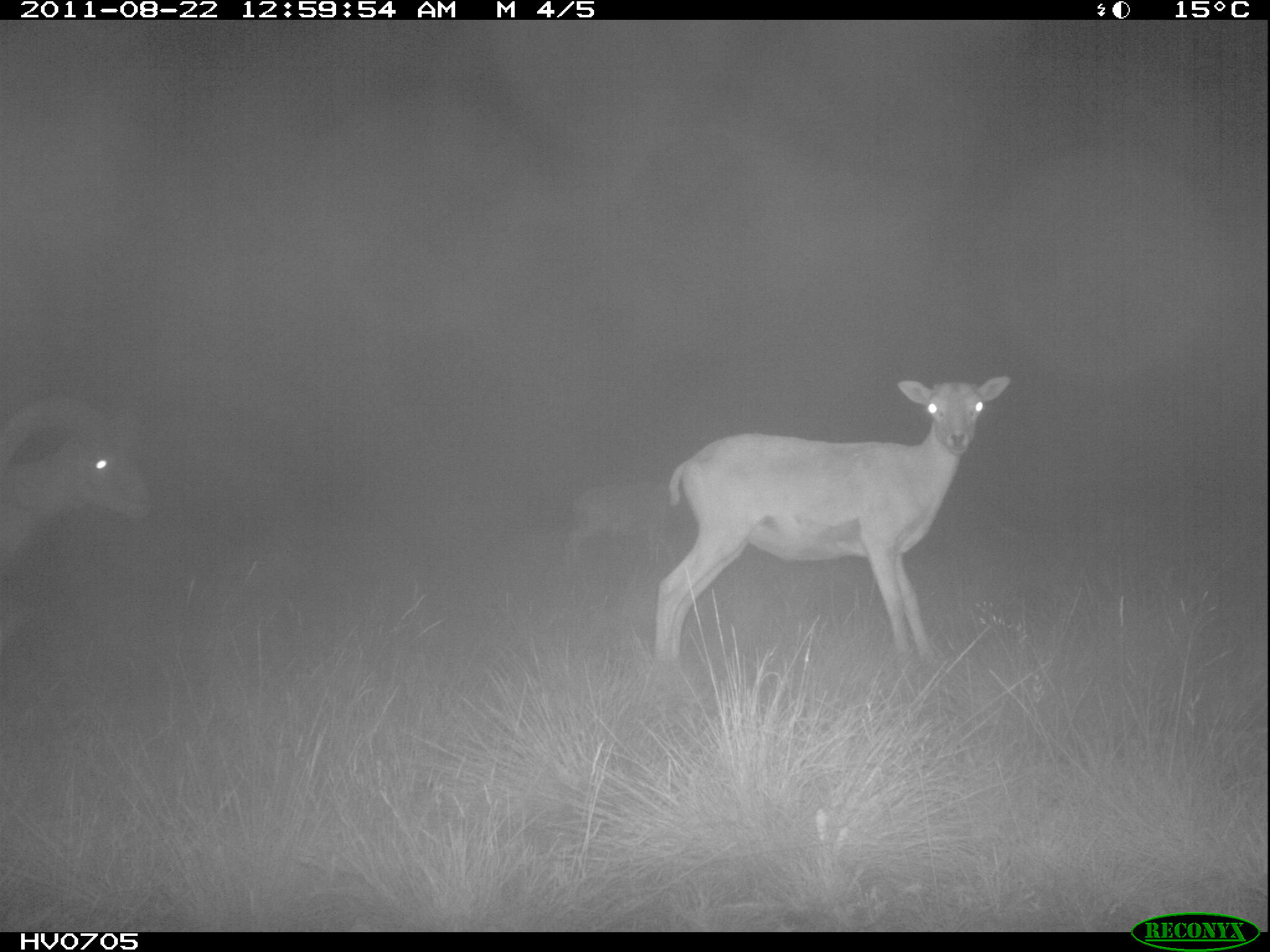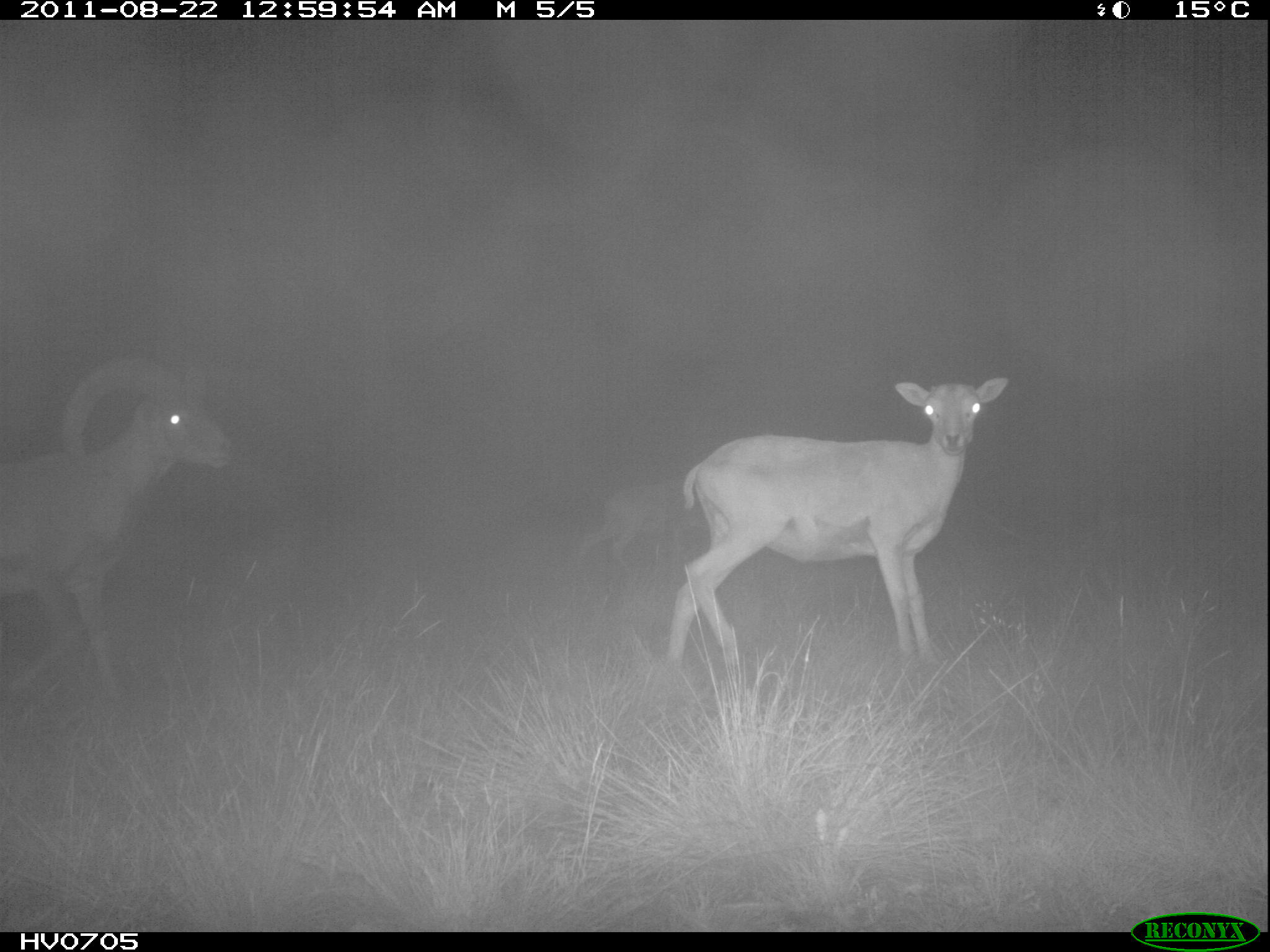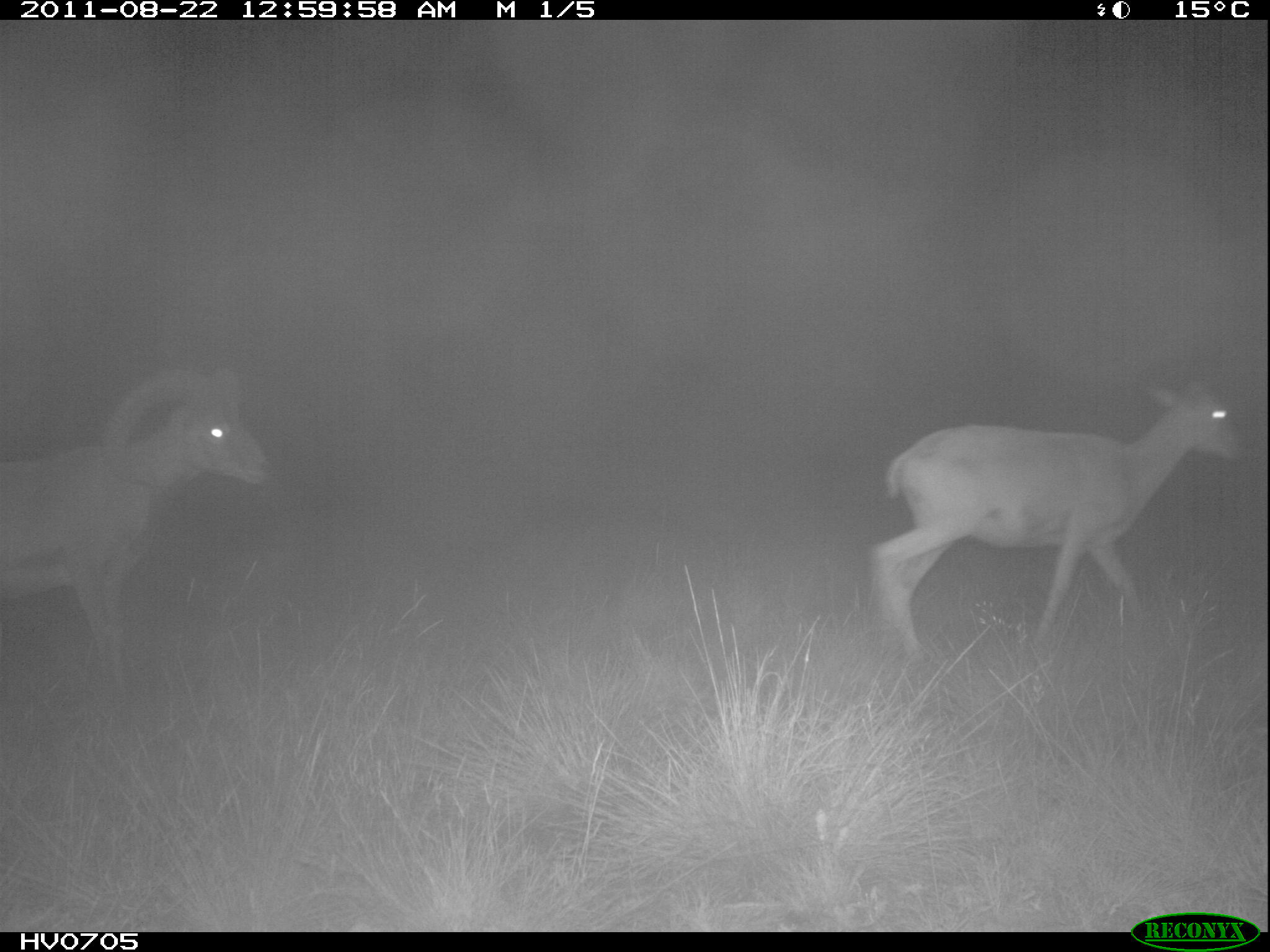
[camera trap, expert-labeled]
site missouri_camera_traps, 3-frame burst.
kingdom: Animalia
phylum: Chordata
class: Mammalia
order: Artiodactyla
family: Bovidae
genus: Ovis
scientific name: Ovis ammon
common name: mouflon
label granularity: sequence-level